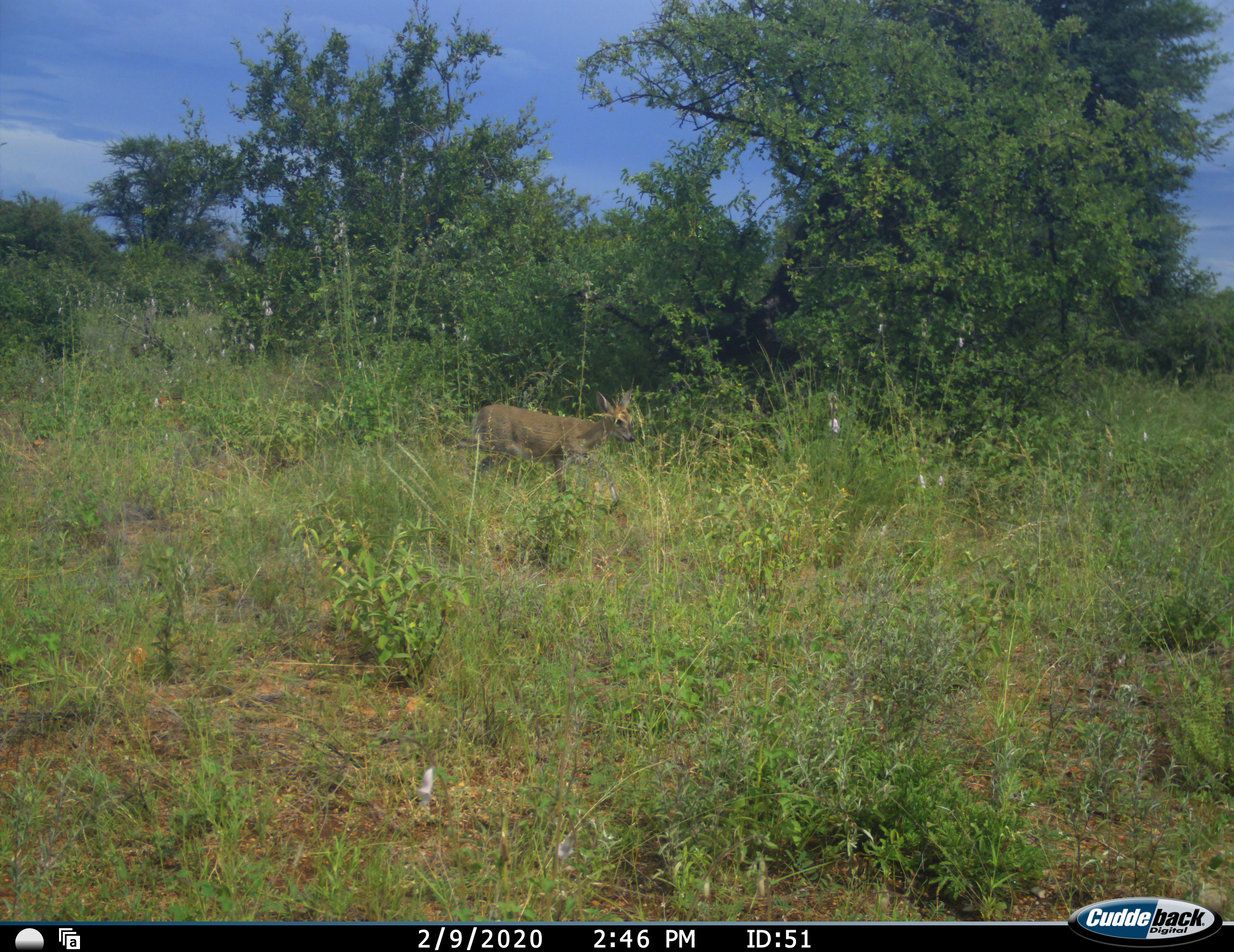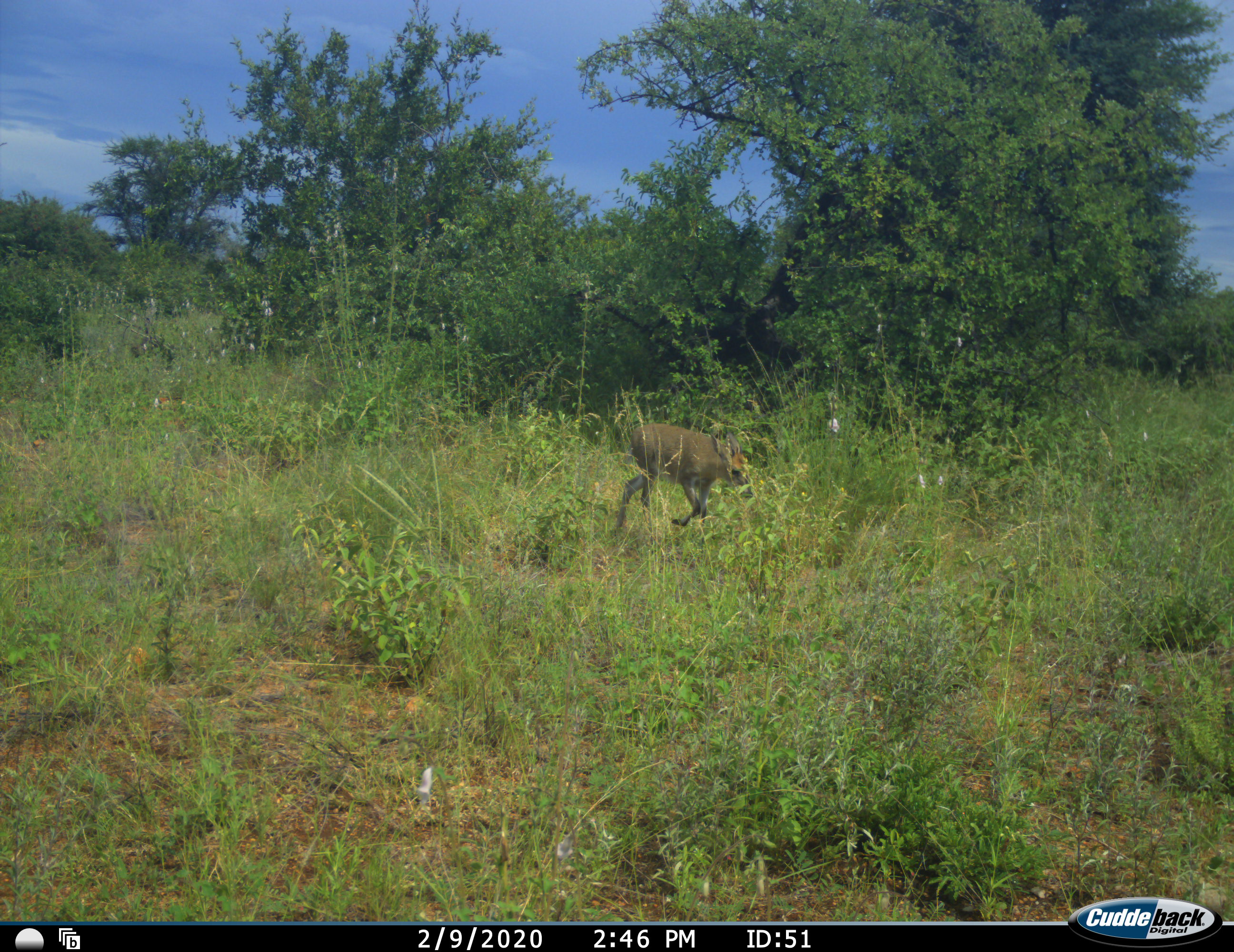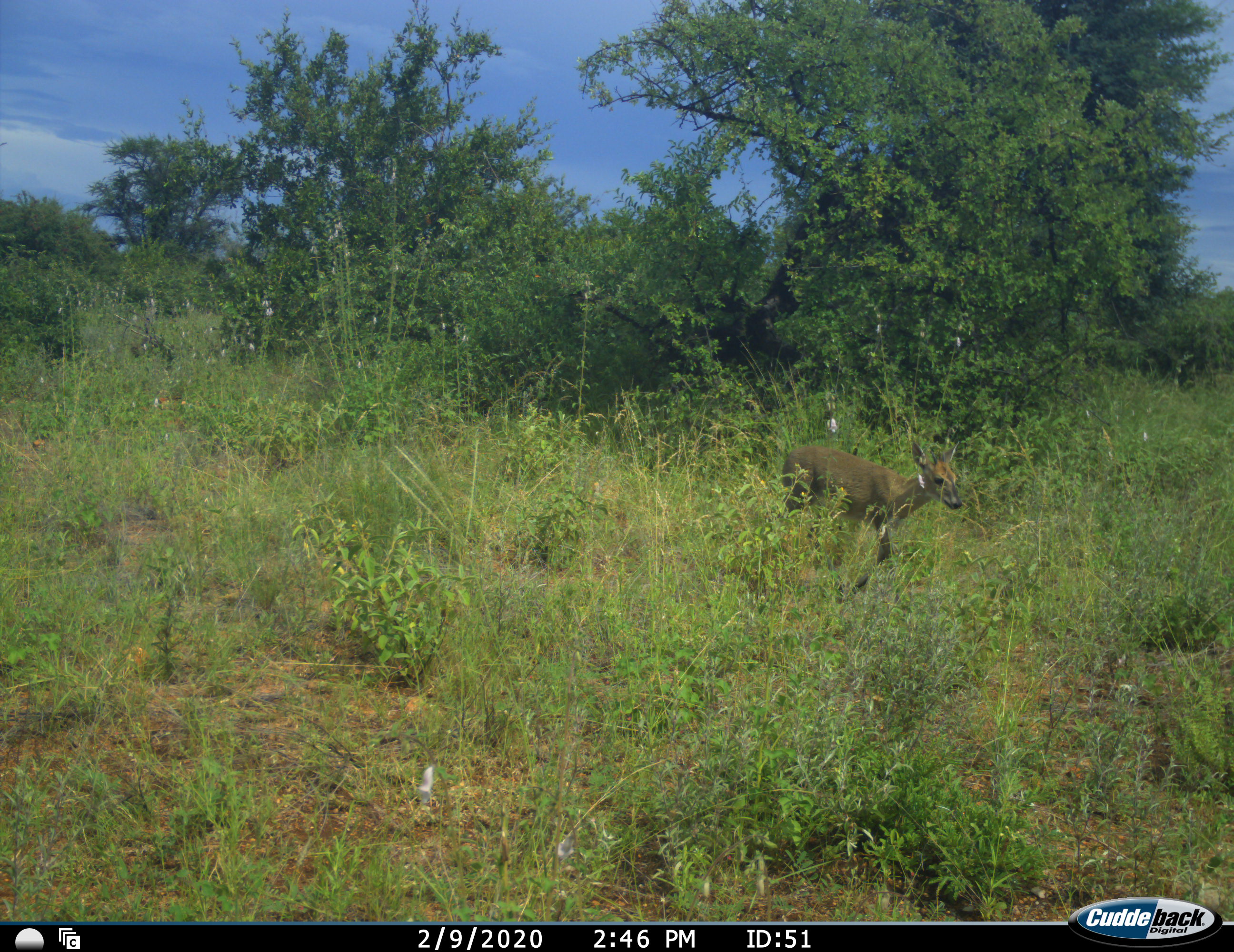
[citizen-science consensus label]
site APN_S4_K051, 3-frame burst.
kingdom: Animalia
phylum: Chordata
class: Mammalia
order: Artiodactyla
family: Bovidae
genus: Sylvicapra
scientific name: Sylvicapra grimmia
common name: common duiker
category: duikercommongrey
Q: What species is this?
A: Duikercommongrey (common duiker) (Sylvicapra grimmia).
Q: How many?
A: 1.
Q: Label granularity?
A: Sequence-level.